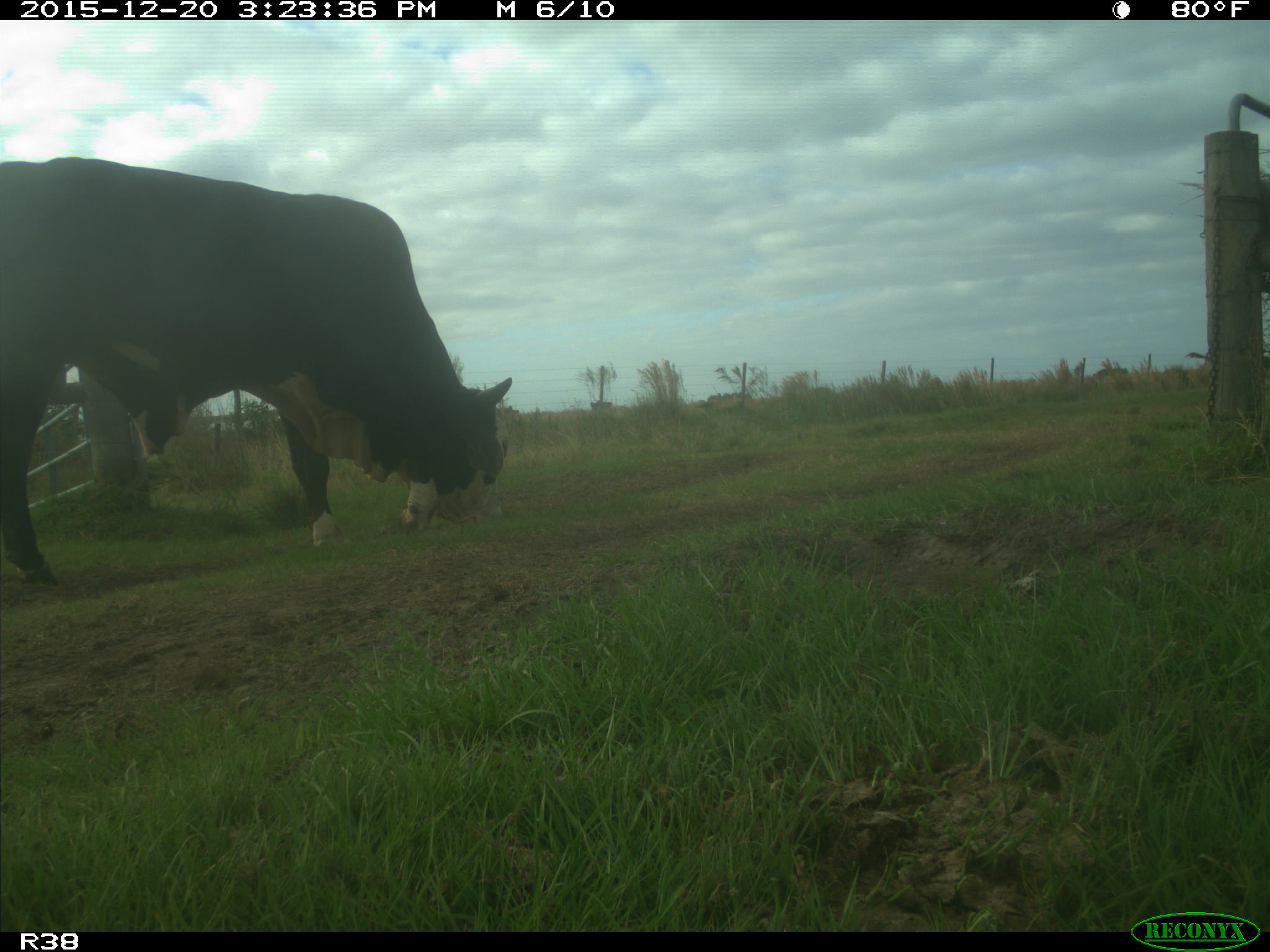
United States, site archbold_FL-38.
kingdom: Animalia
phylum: Chordata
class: Mammalia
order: Artiodactyla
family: Bovidae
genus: Bos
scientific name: Bos taurus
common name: domestic cow